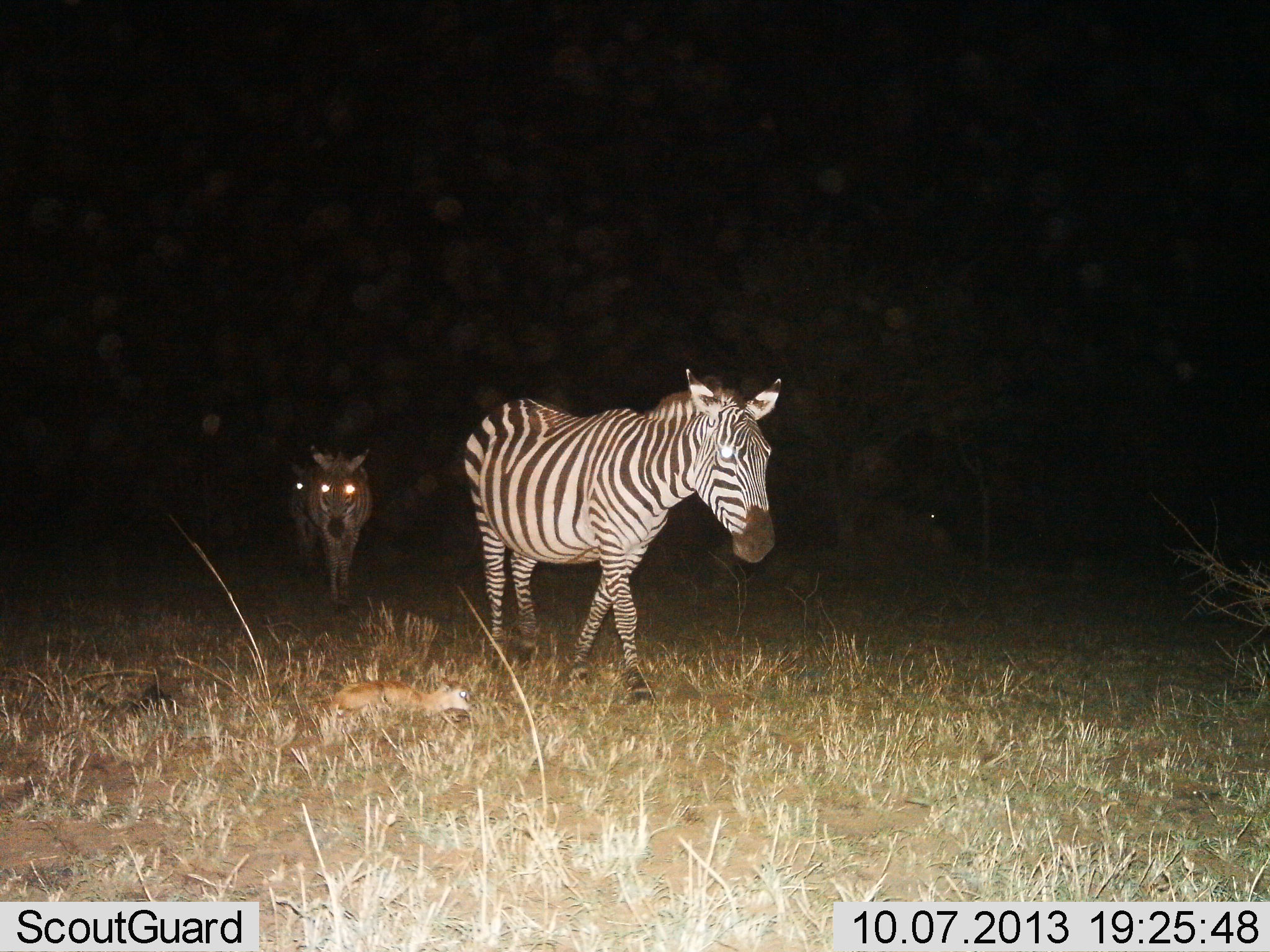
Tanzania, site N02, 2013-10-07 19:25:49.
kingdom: Animalia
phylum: Chordata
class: Mammalia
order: Perissodactyla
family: Equidae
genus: Equus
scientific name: Equus quagga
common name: plains zebra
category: zebra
Zebra (plains zebra) (Equus quagga), count 3. Behavior (volunteer vote fractions): standing 21%, resting 0%, moving 83%, interacting 0%. Young present (vote fraction): 0%. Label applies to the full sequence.